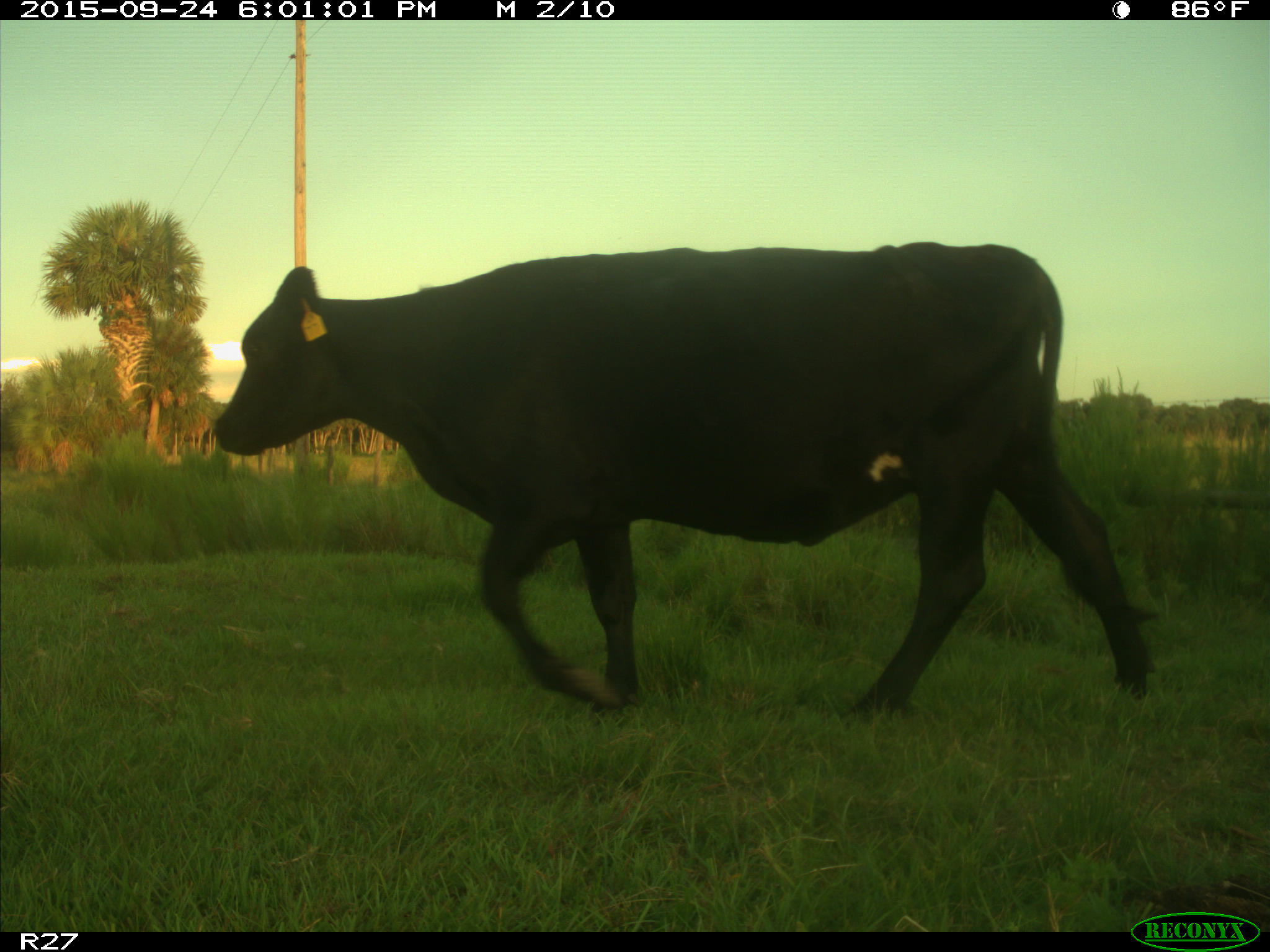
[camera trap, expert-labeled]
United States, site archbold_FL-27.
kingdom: Animalia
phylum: Chordata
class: Mammalia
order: Artiodactyla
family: Bovidae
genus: Bos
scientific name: Bos taurus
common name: domestic cow